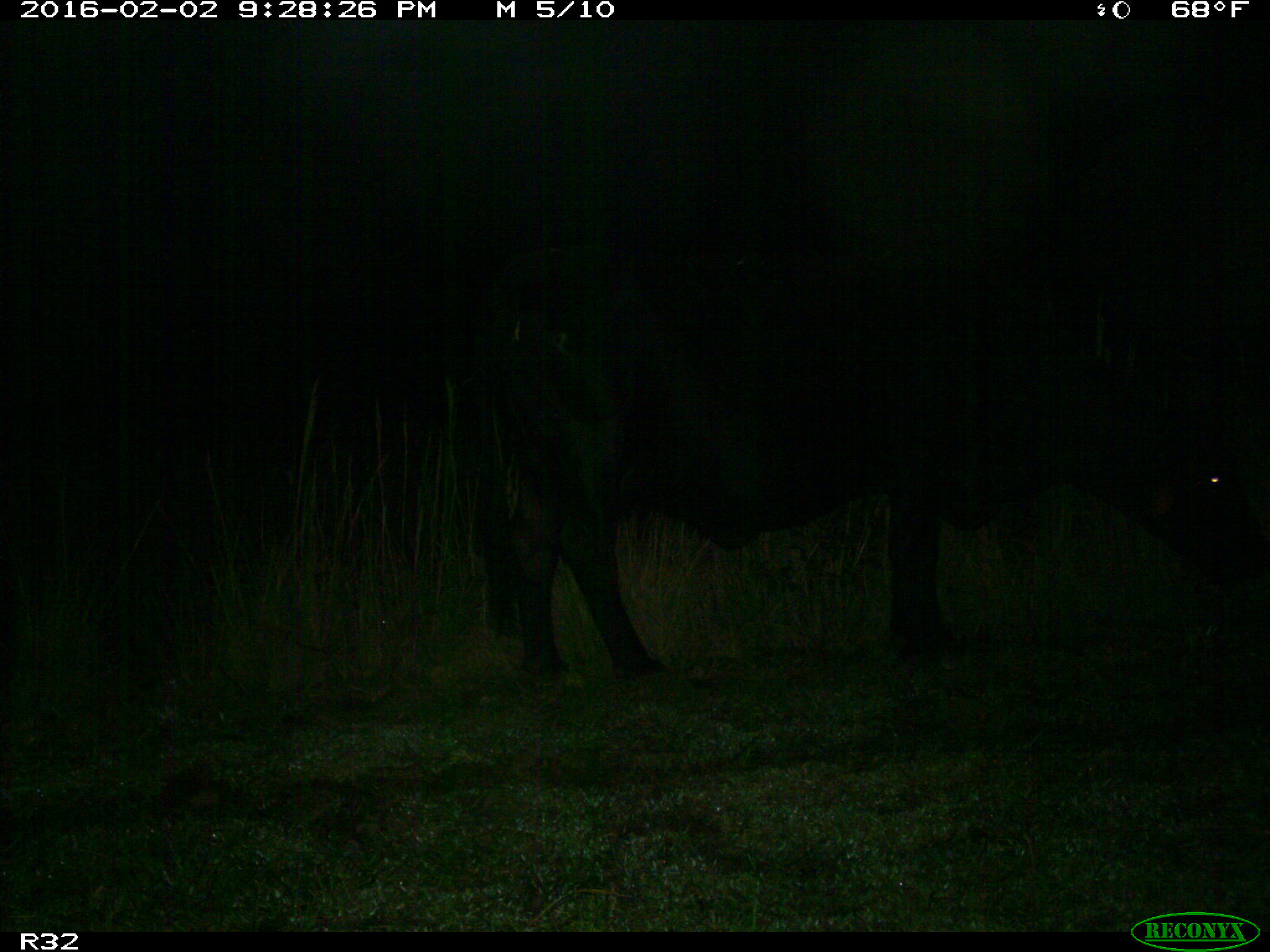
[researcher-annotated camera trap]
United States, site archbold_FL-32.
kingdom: Animalia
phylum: Chordata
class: Mammalia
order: Artiodactyla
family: Bovidae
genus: Bos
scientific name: Bos taurus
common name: domestic cow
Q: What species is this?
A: Bos taurus (domestic cow).